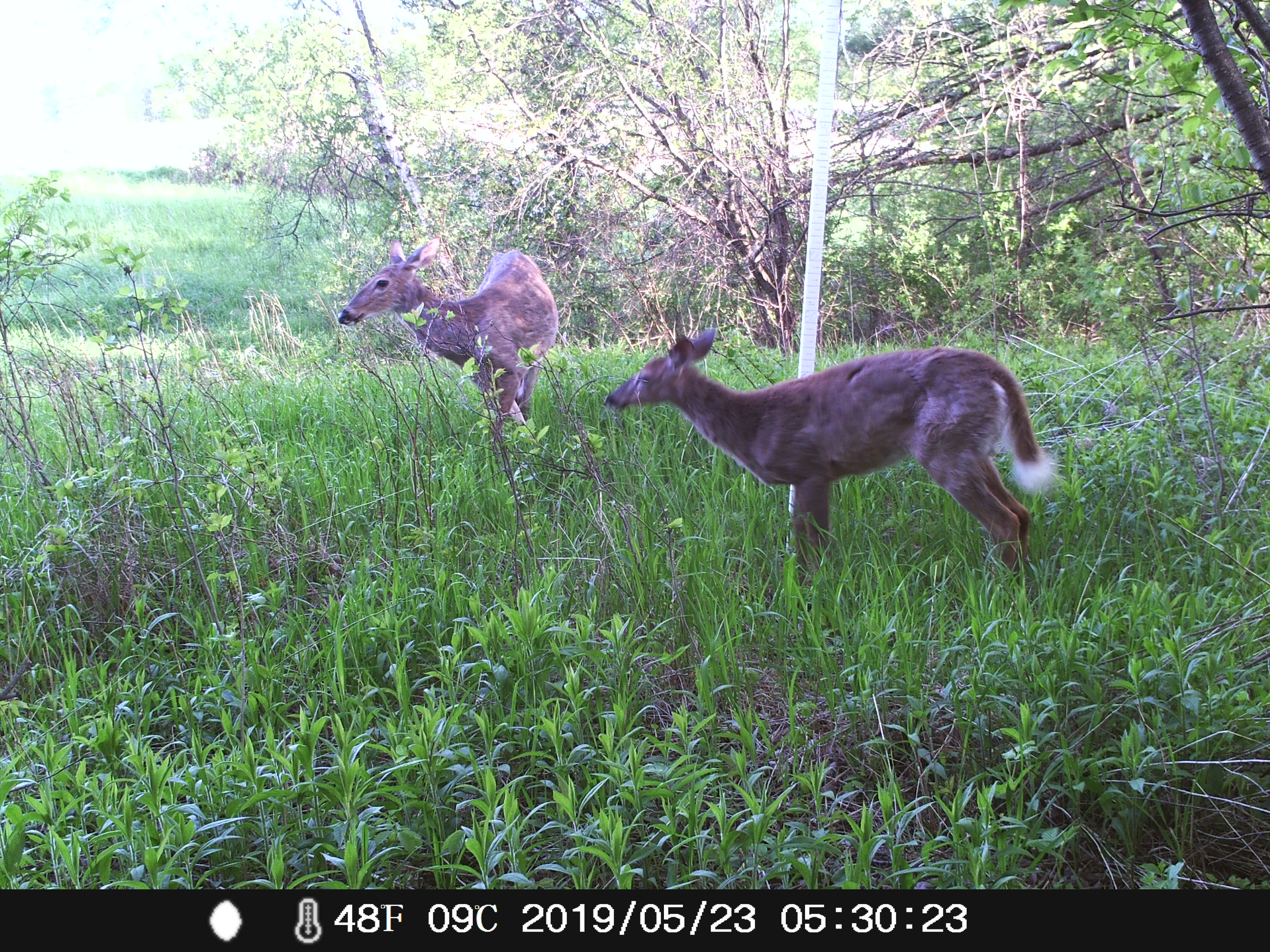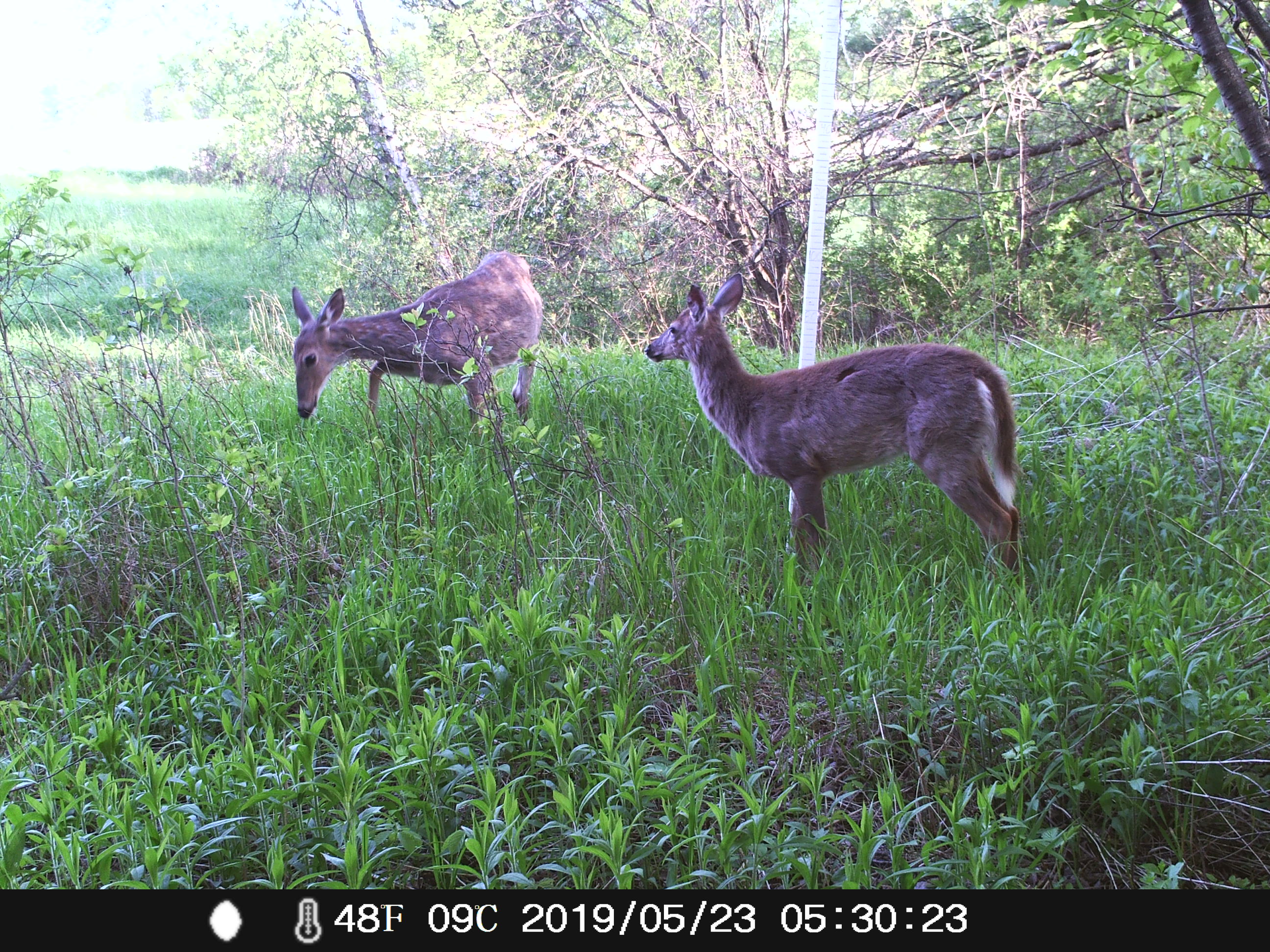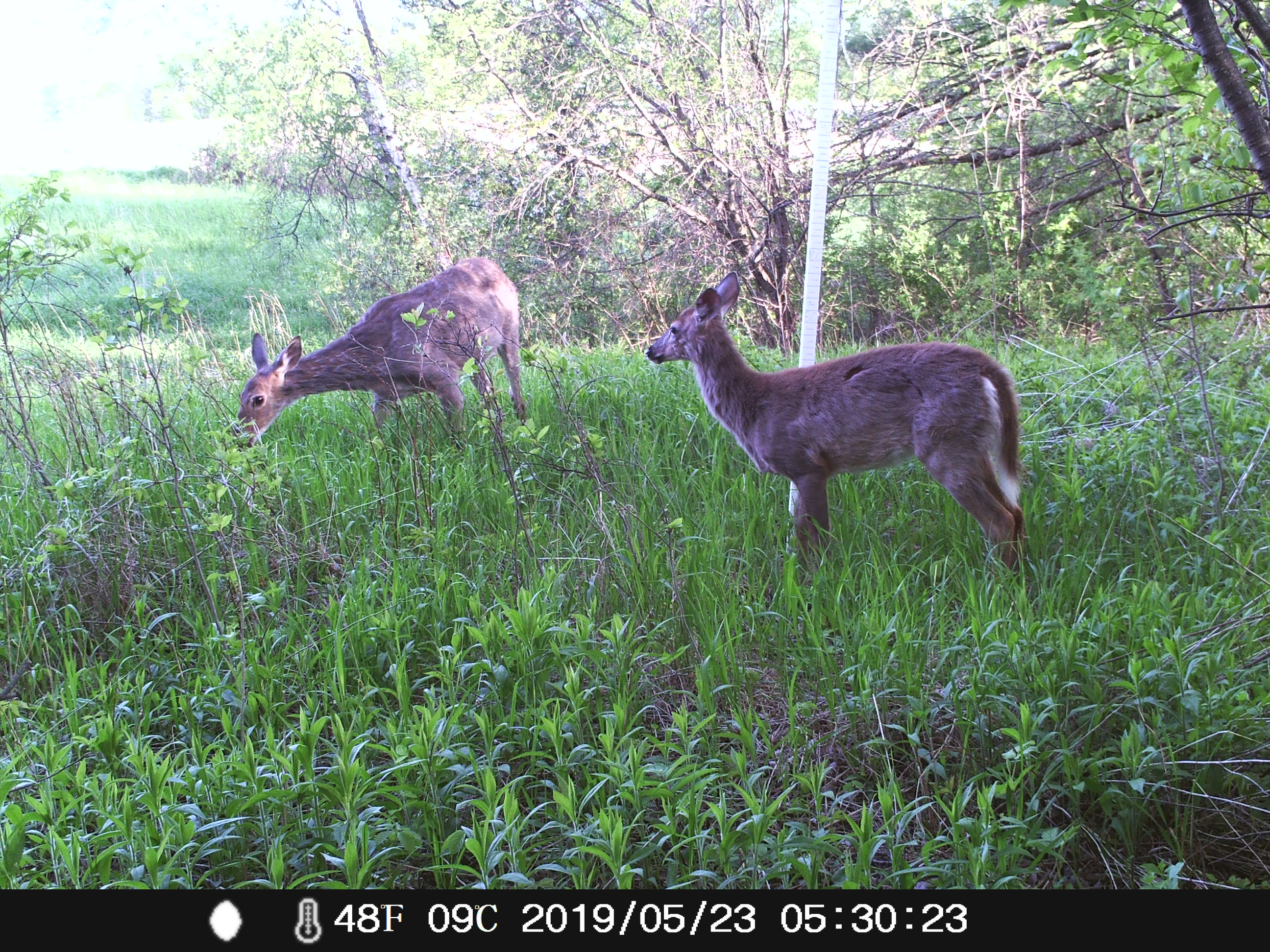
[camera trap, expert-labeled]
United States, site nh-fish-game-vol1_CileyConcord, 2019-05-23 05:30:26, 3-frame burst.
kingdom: Animalia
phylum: Chordata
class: Mammalia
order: Artiodactyla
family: Cervidae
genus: Odocoileus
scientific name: Odocoileus virginianus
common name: white-tailed deer